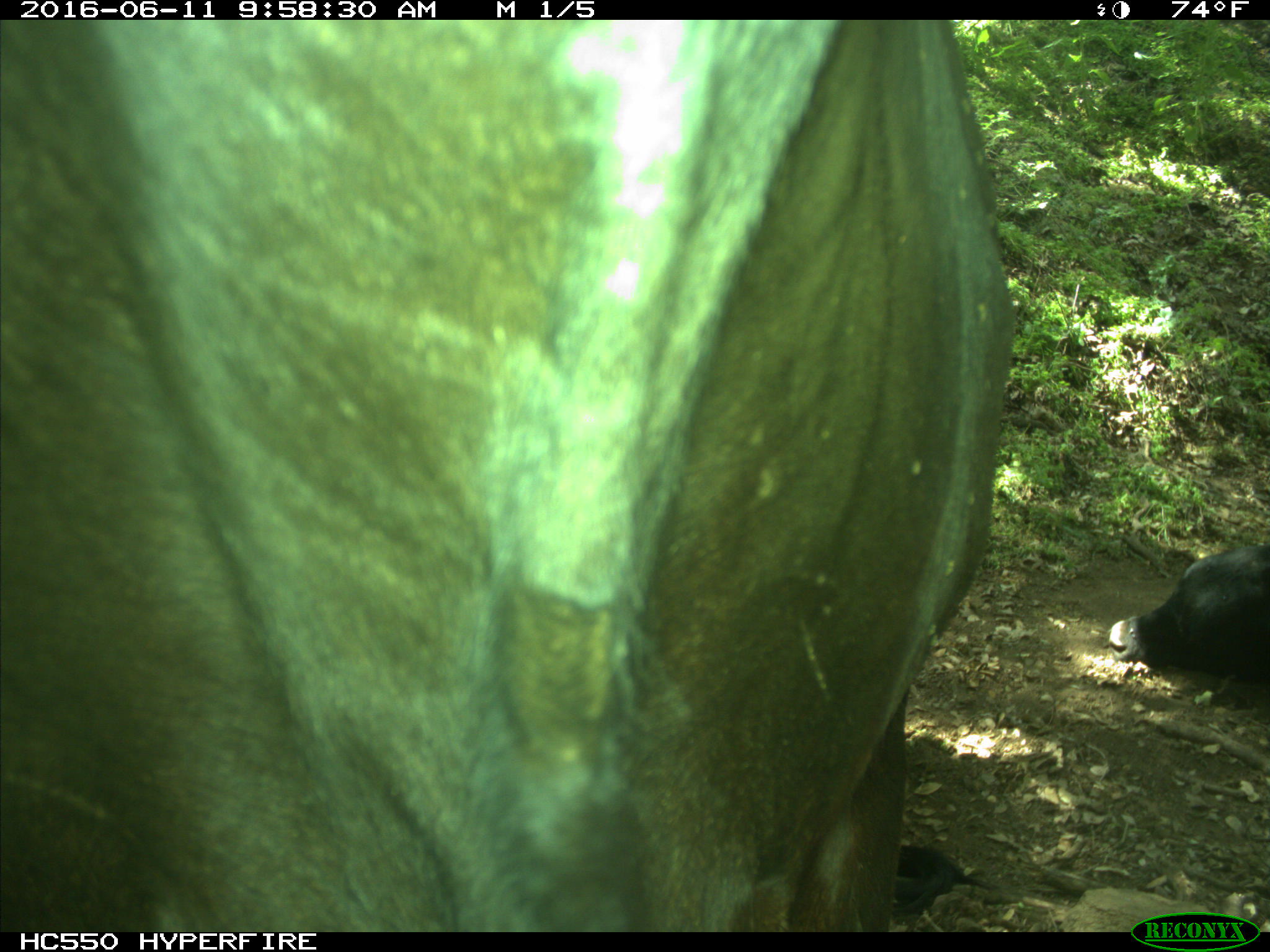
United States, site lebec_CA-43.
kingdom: Animalia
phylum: Chordata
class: Mammalia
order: Artiodactyla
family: Bovidae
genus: Bos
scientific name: Bos taurus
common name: domestic cow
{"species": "Bos taurus (domestic cow)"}